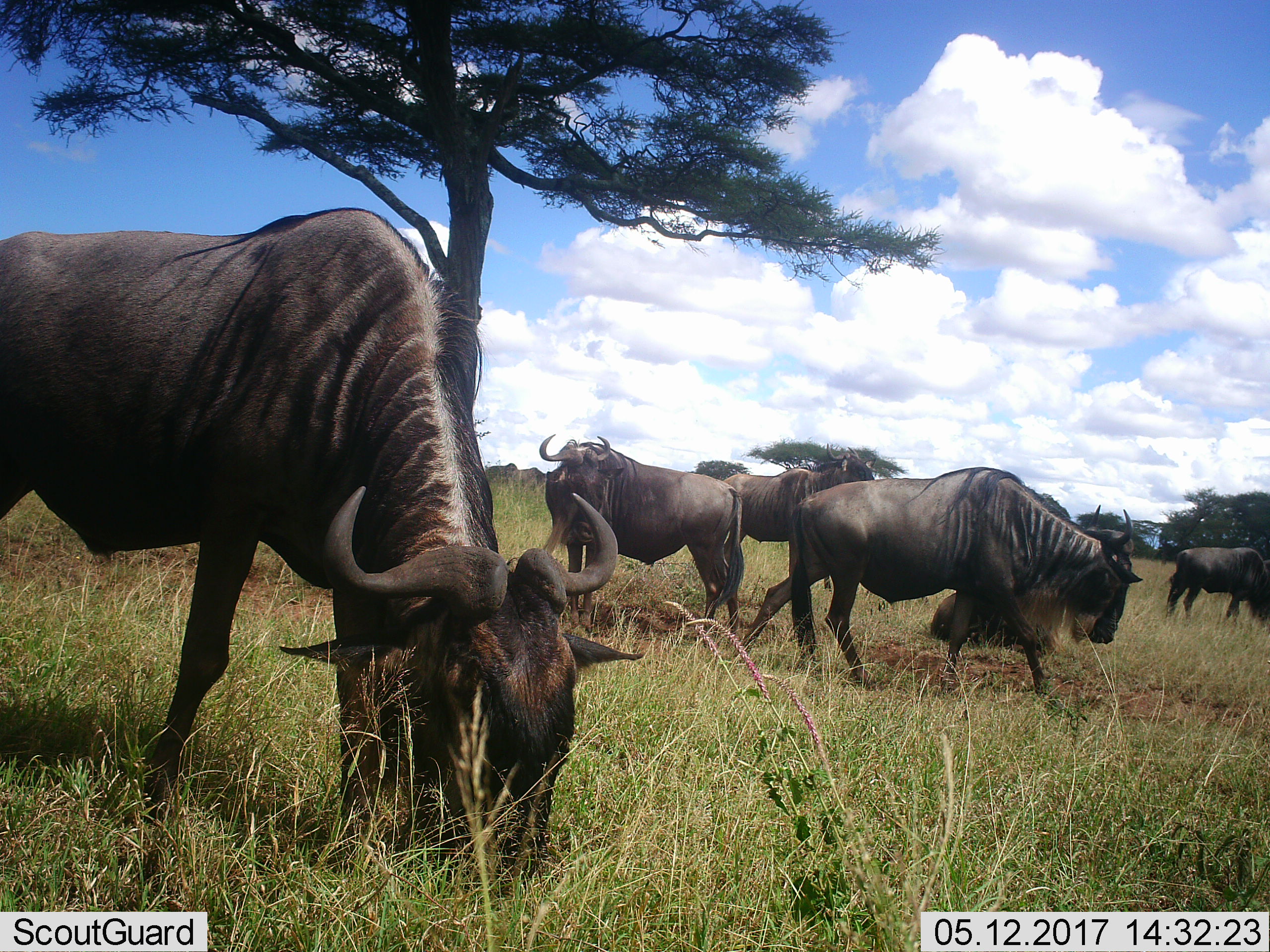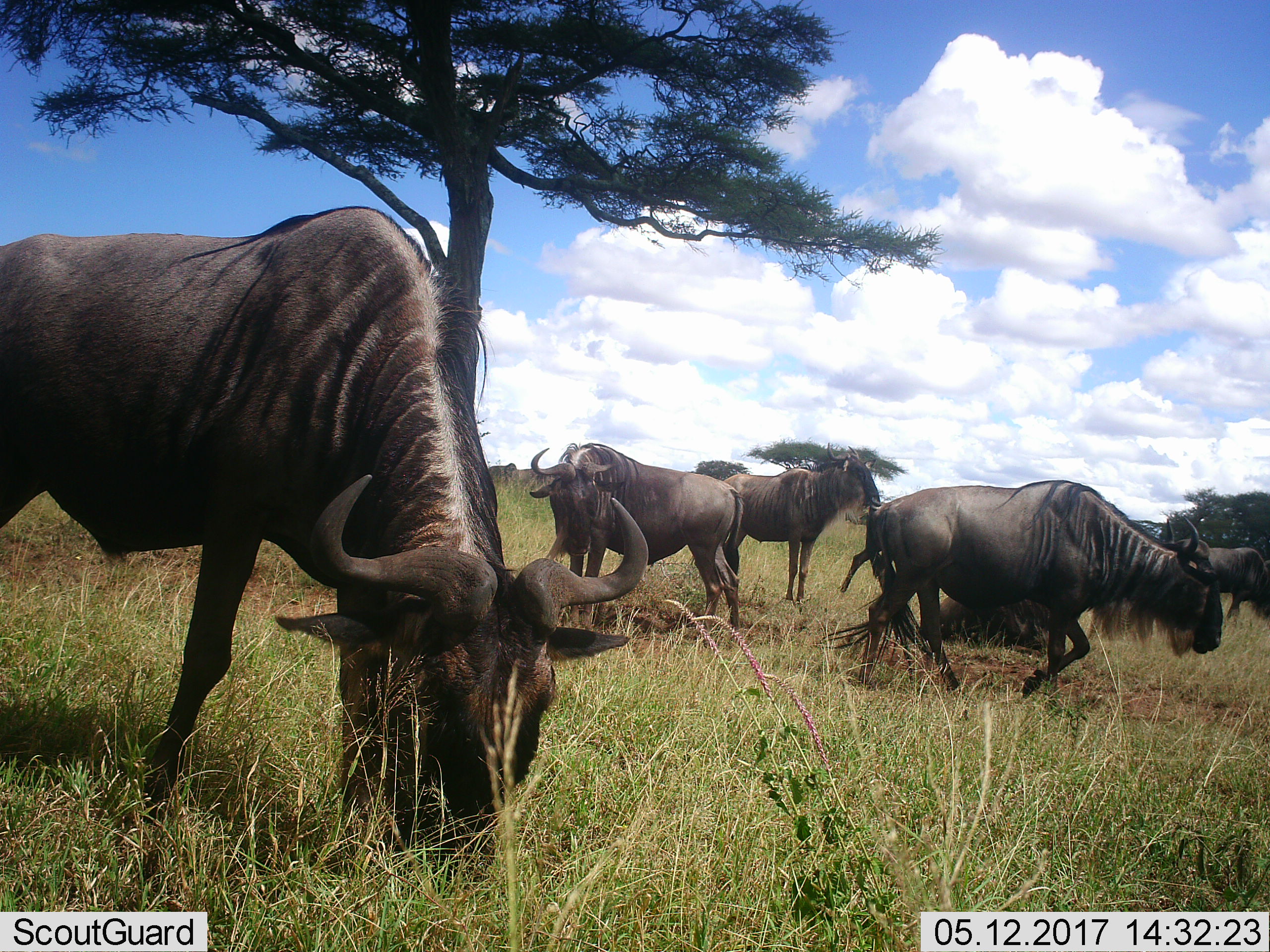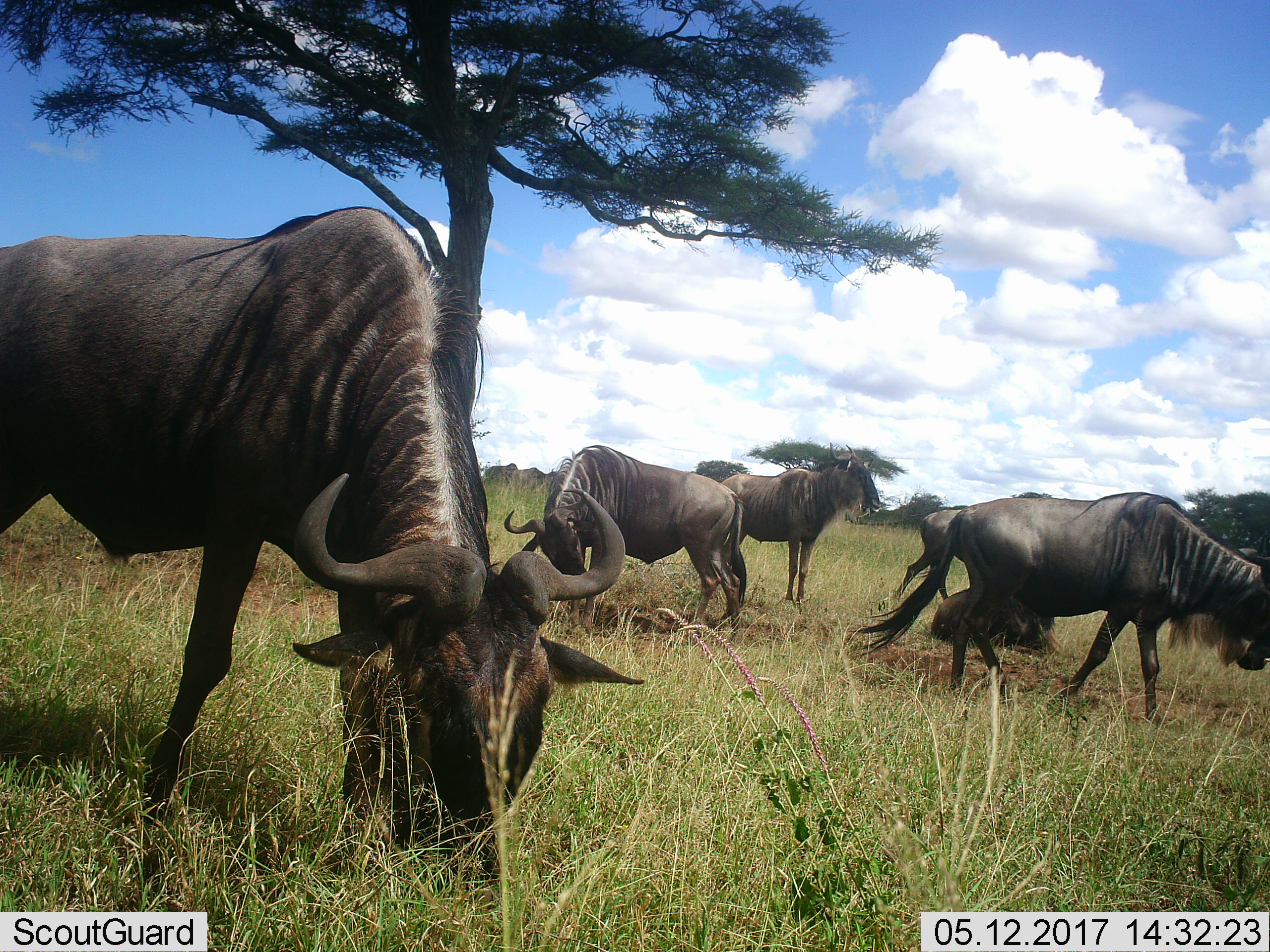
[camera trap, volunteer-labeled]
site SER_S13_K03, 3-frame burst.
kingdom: Animalia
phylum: Chordata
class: Mammalia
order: Artiodactyla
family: Bovidae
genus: Connochaetes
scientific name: Connochaetes taurinus taurinus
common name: blue wildebeest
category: wildebeestblue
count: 6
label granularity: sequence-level